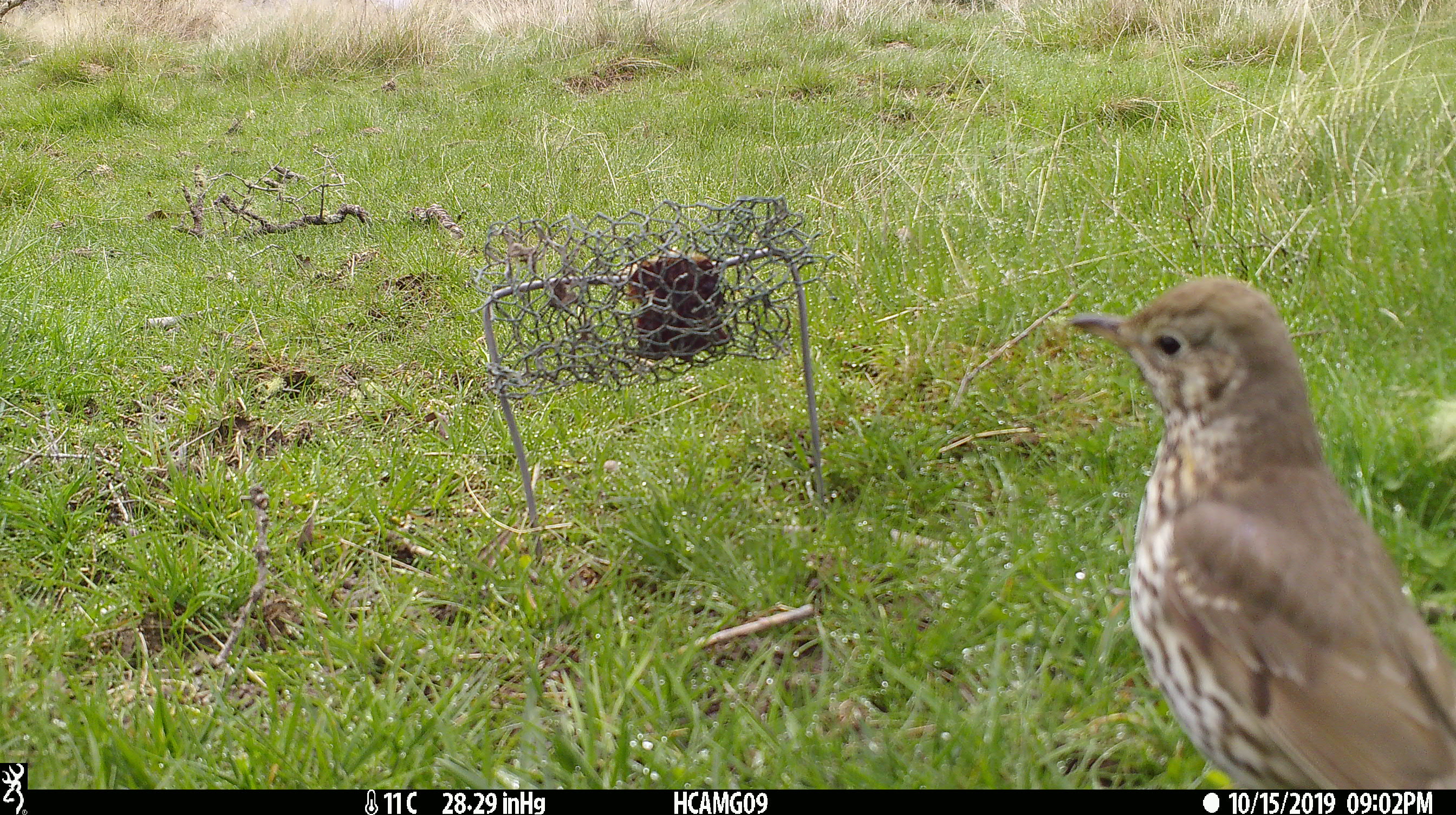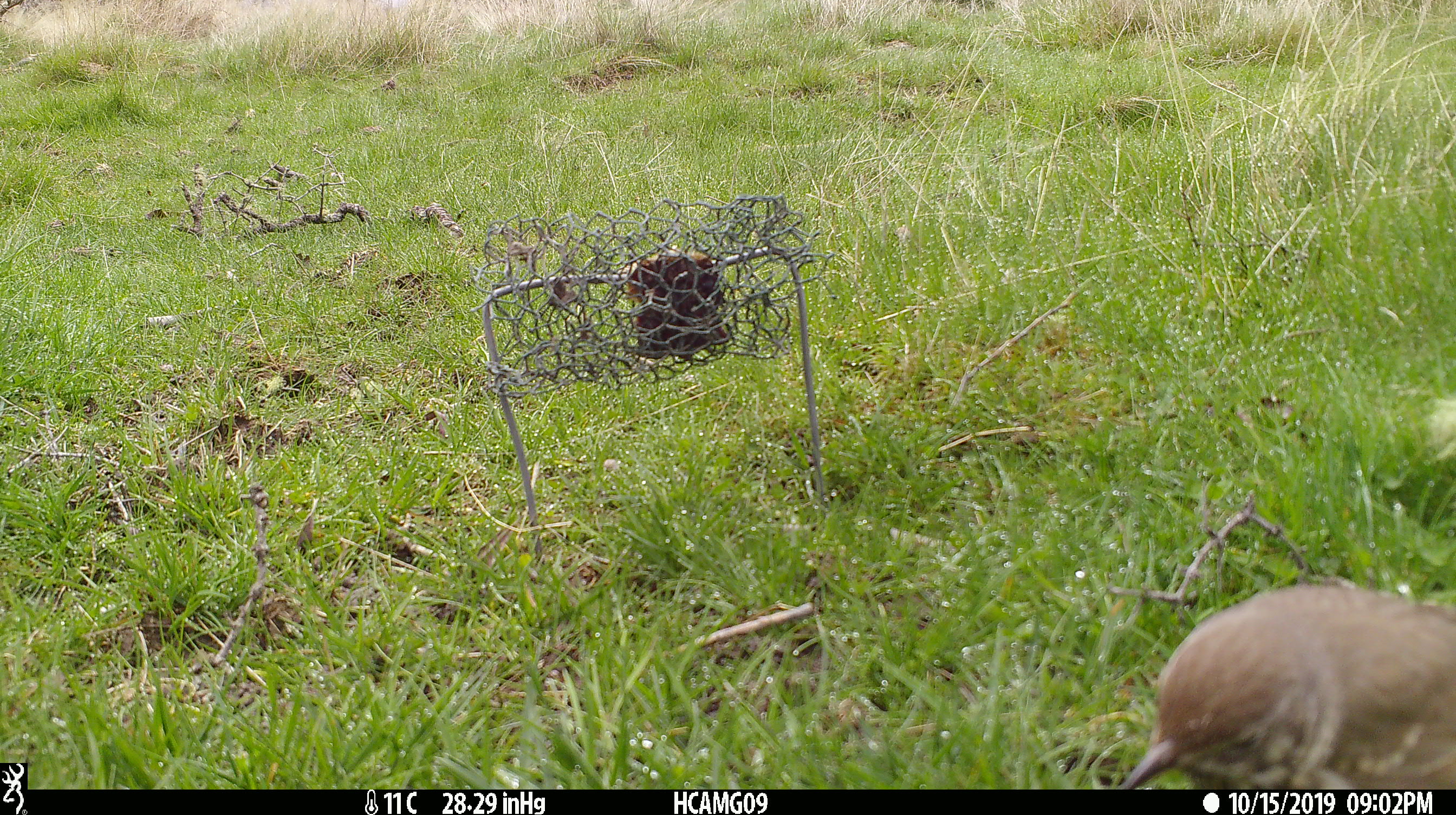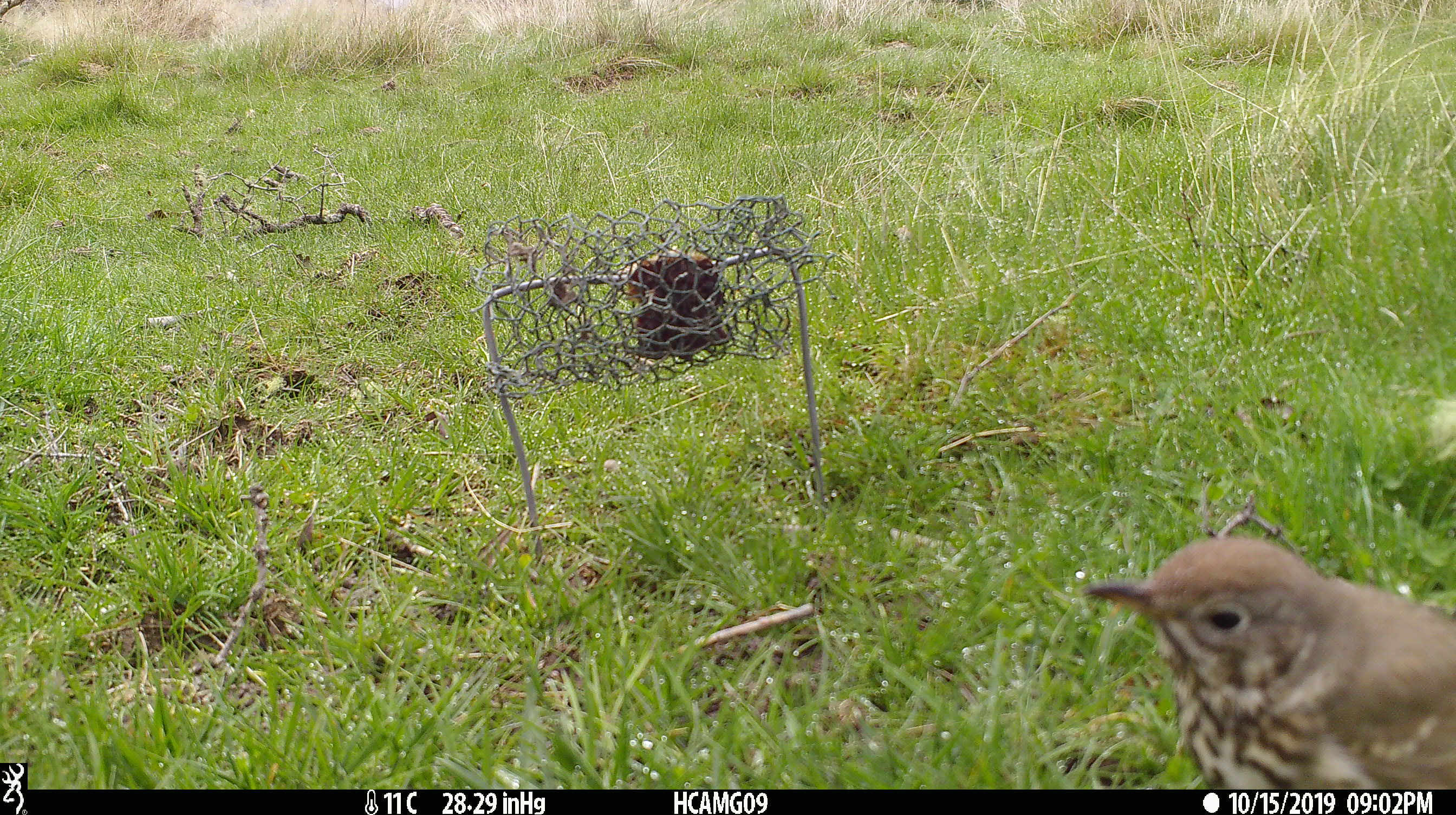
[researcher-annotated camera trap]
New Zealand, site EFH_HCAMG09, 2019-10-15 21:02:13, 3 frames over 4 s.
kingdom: Animalia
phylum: Chordata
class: Aves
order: Passeriformes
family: Turdidae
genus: Turdus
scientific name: Turdus philomelos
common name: song thrush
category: thrush